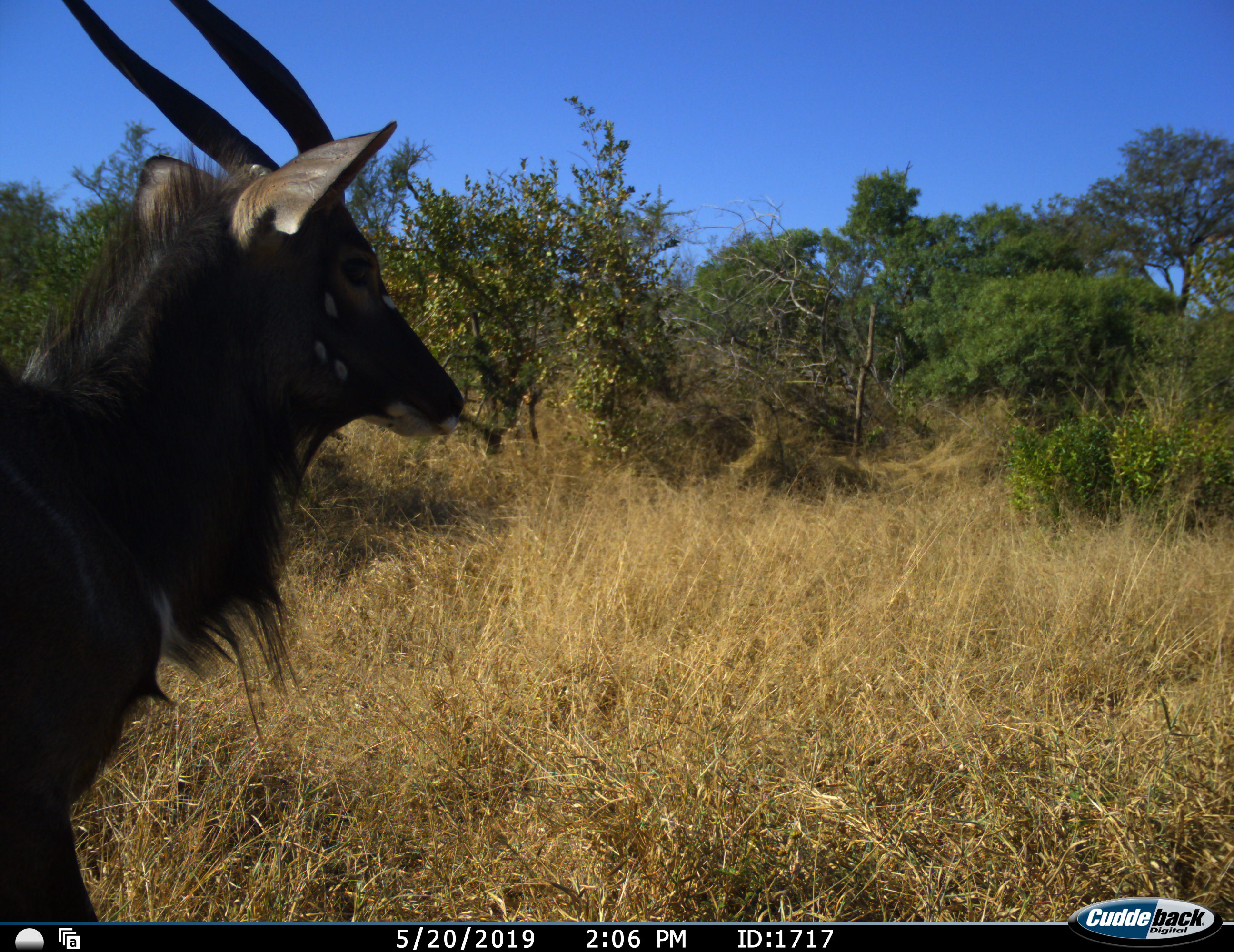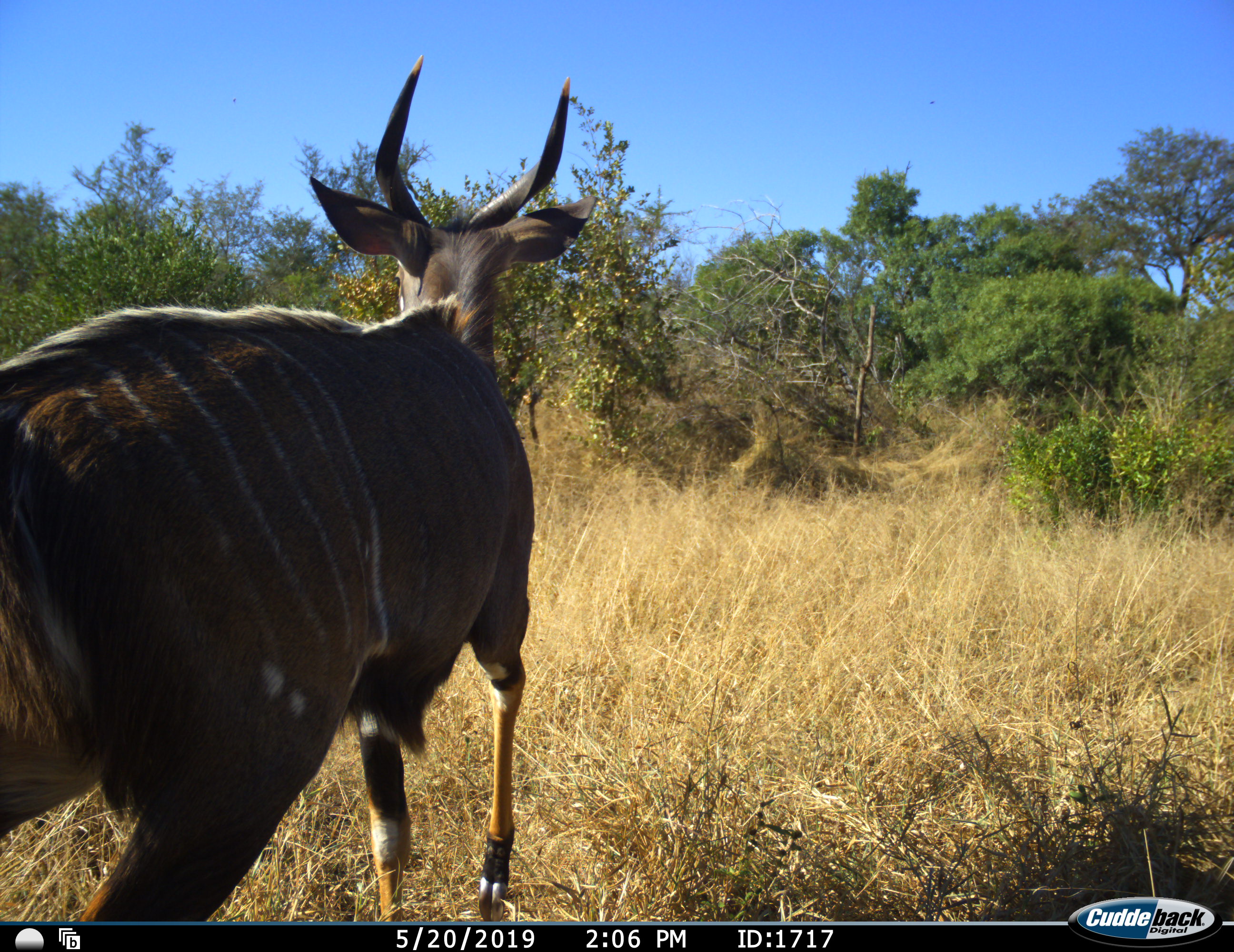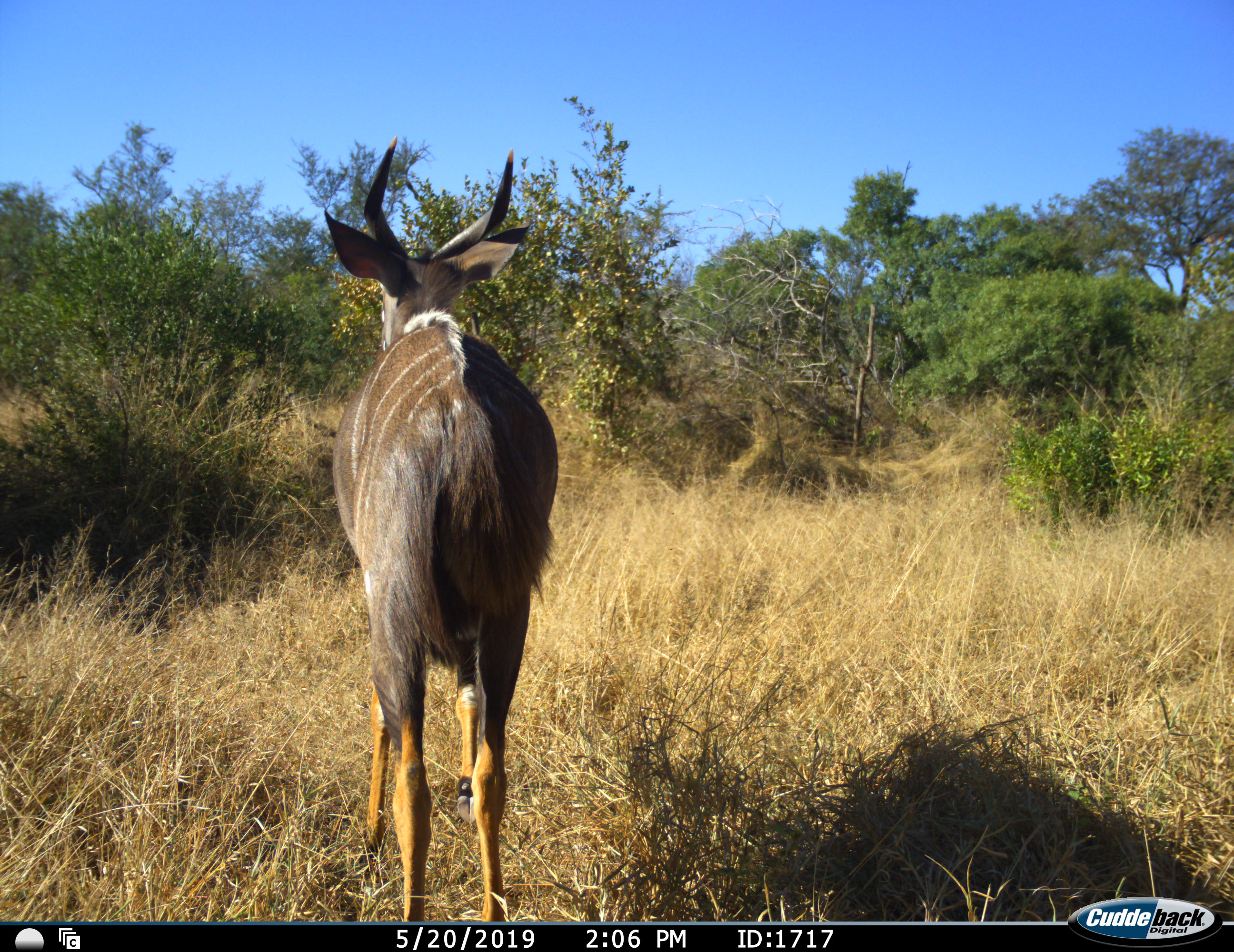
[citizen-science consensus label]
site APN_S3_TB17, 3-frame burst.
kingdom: Animalia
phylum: Chordata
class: Mammalia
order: Artiodactyla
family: Bovidae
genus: Tragelaphus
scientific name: Tragelaphus angasii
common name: nyala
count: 1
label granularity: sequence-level